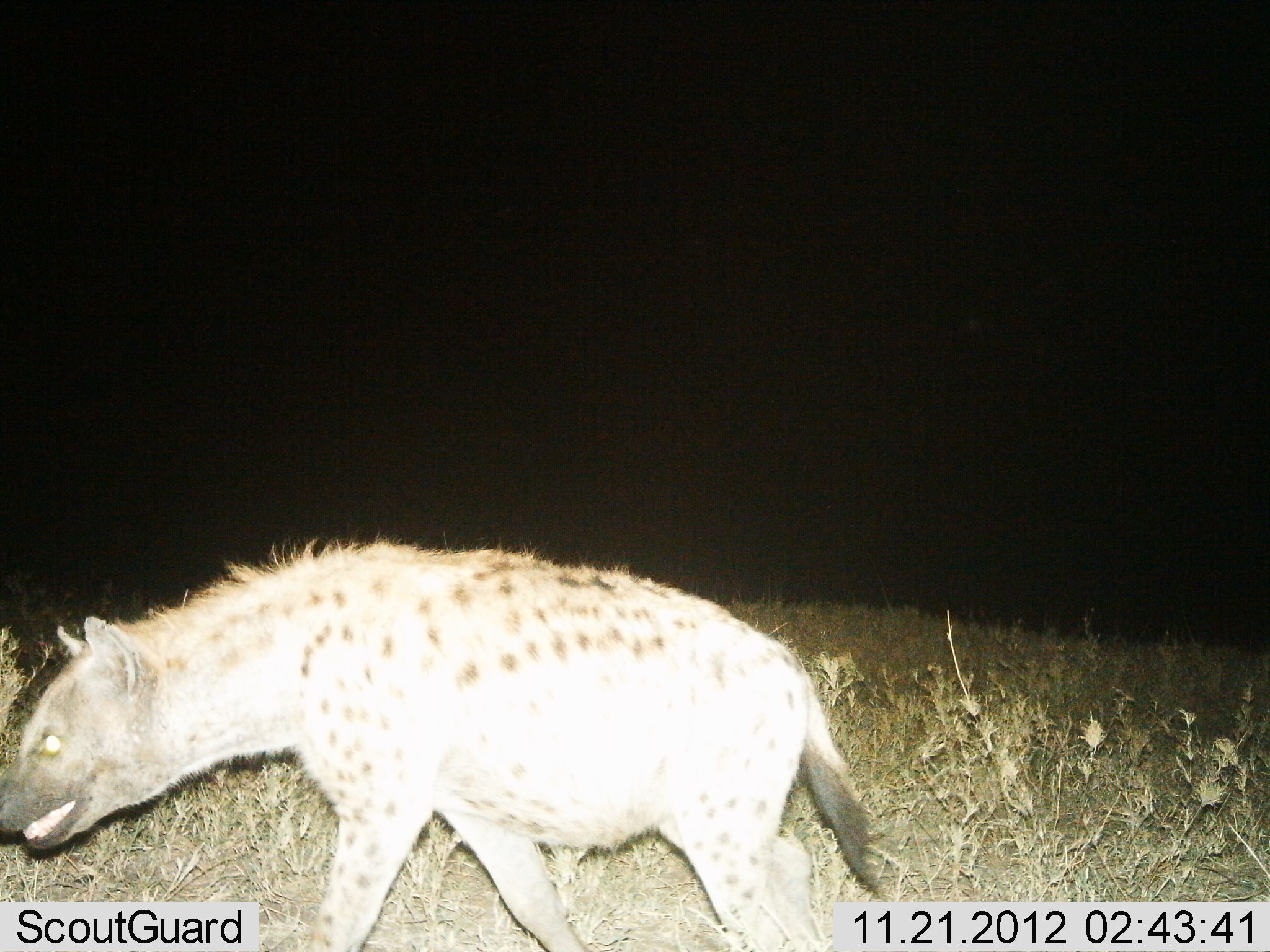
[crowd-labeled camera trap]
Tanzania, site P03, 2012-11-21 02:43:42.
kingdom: Animalia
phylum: Chordata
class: Mammalia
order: Carnivora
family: Hyaenidae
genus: Crocuta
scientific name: Crocuta crocuta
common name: spotted hyena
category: hyenaspotted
Hyenaspotted (spotted hyena) (Crocuta crocuta), count 1. Behavior (volunteer vote fractions): standing 10%, resting 0%, moving 90%, interacting 0%. Young present (vote fraction): 0%. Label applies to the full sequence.